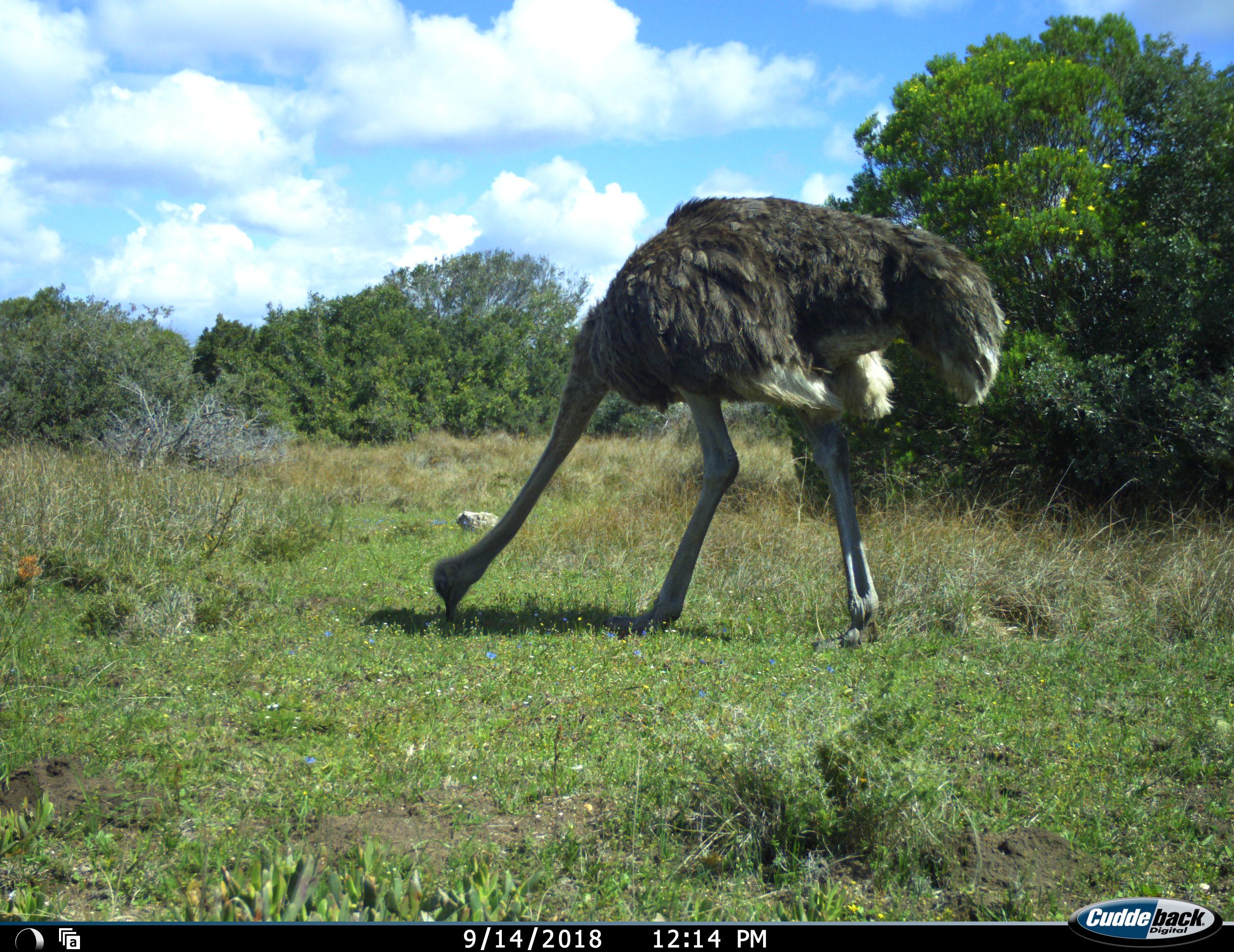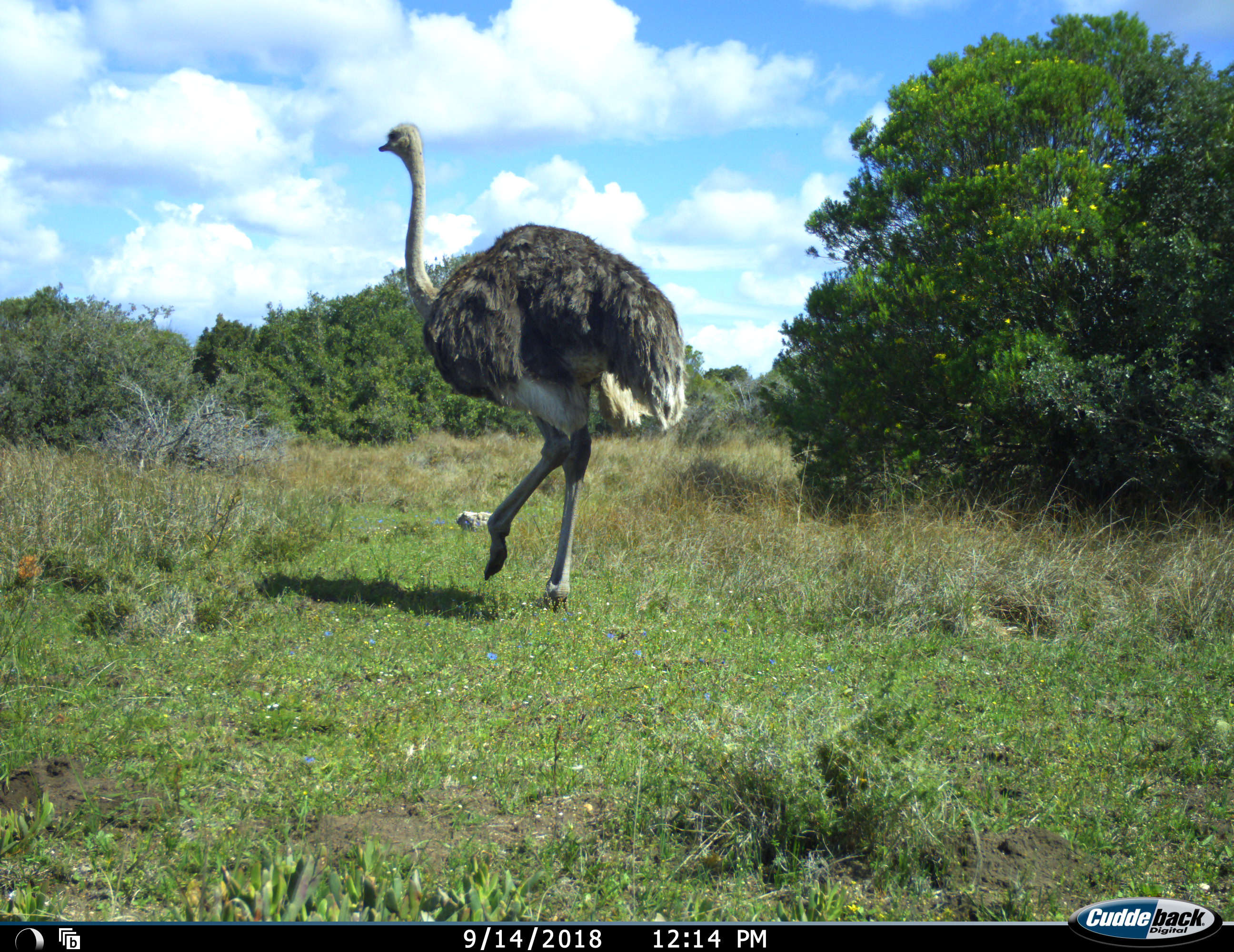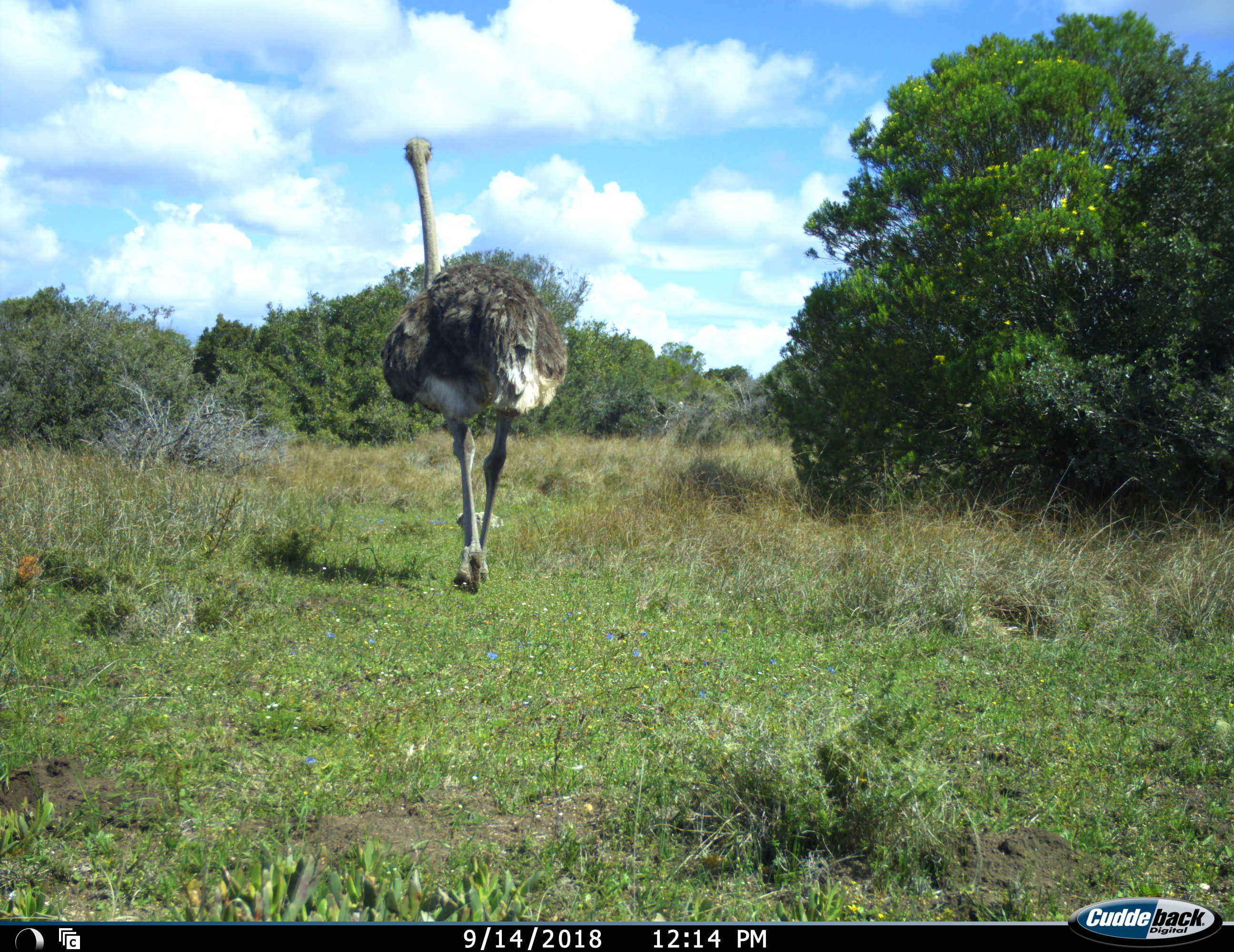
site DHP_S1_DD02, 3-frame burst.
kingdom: Animalia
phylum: Chordata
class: Aves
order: Struthioniformes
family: Struthionidae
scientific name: Struthionidae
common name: ostrich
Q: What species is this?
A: Ostrich (Struthionidae).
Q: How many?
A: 1.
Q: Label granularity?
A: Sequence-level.